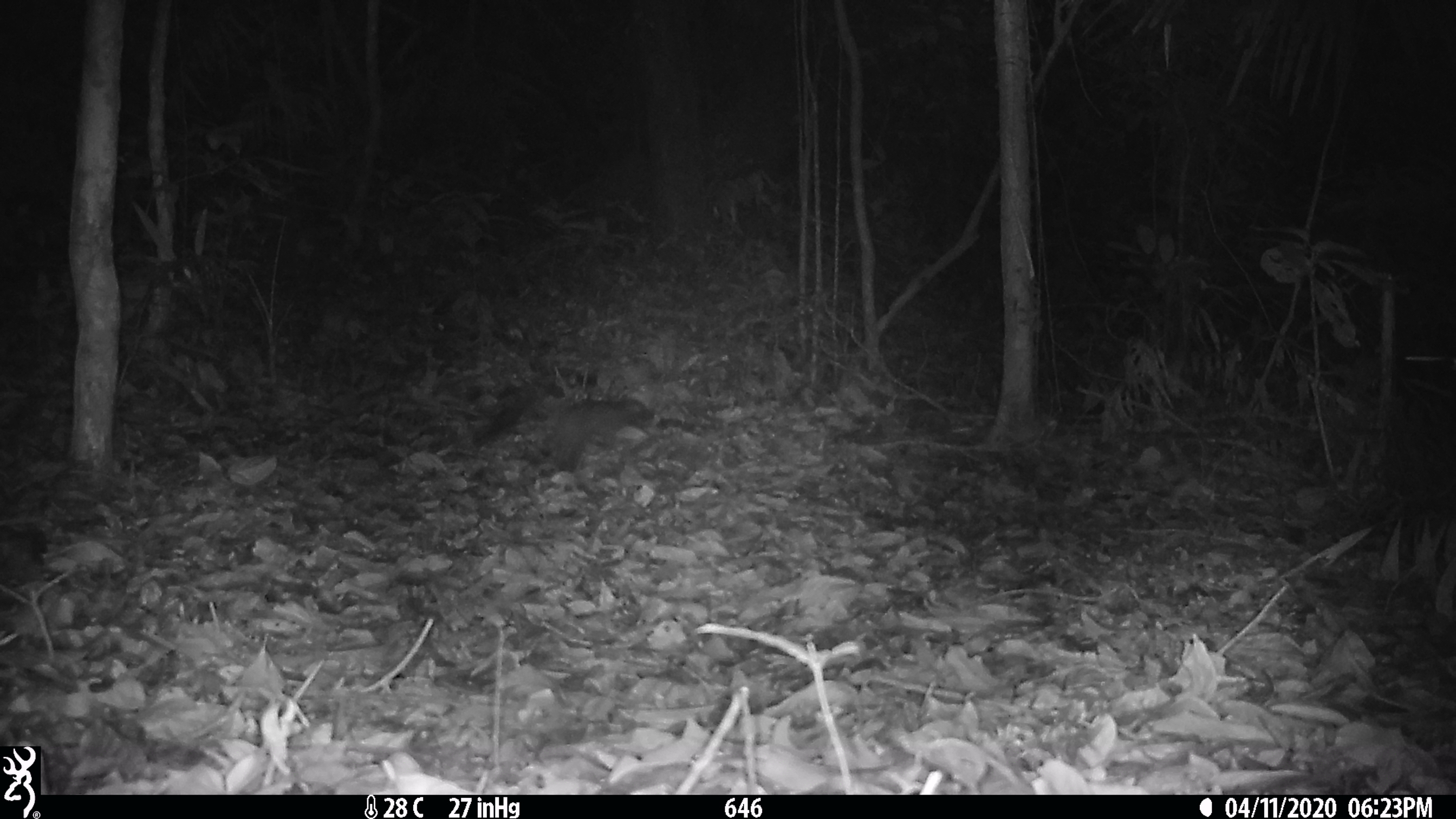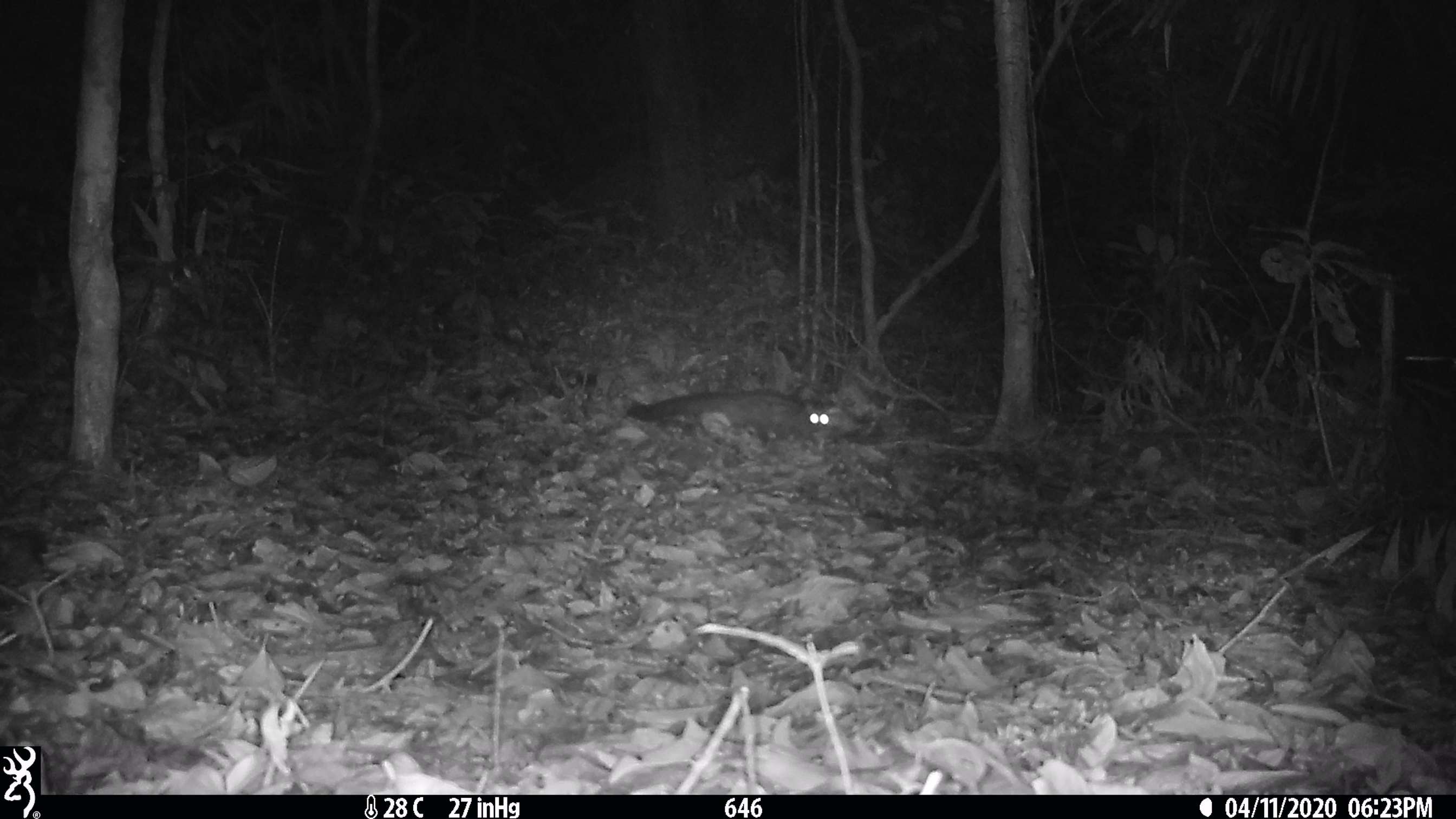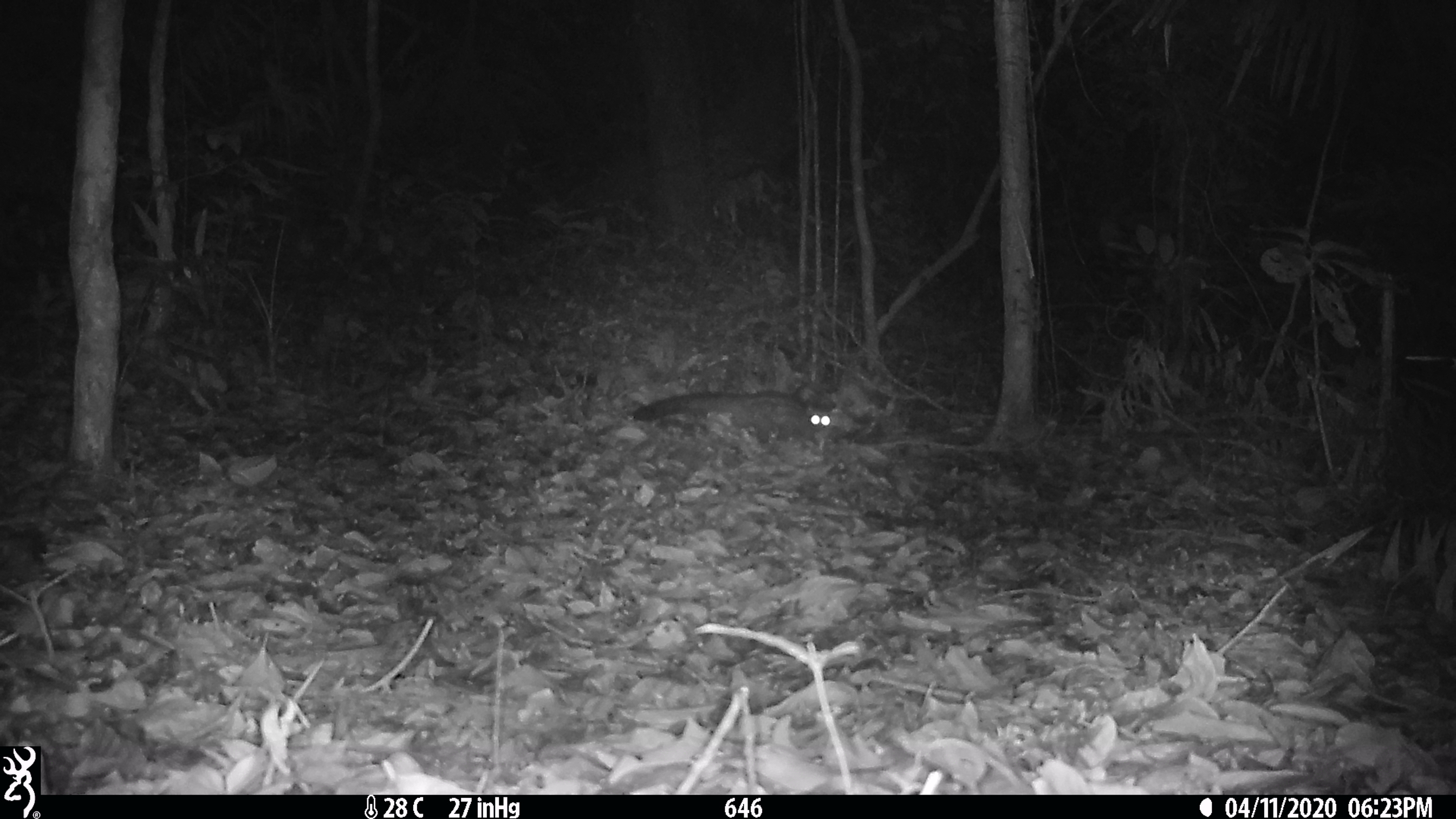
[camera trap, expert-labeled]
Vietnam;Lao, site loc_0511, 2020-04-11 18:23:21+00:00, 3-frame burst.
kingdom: Animalia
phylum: Chordata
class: Mammalia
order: Carnivora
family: Viverridae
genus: Paradoxurus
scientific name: Paradoxurus hermaphroditus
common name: common palm civet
Common palm civet (Paradoxurus hermaphroditus). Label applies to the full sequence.